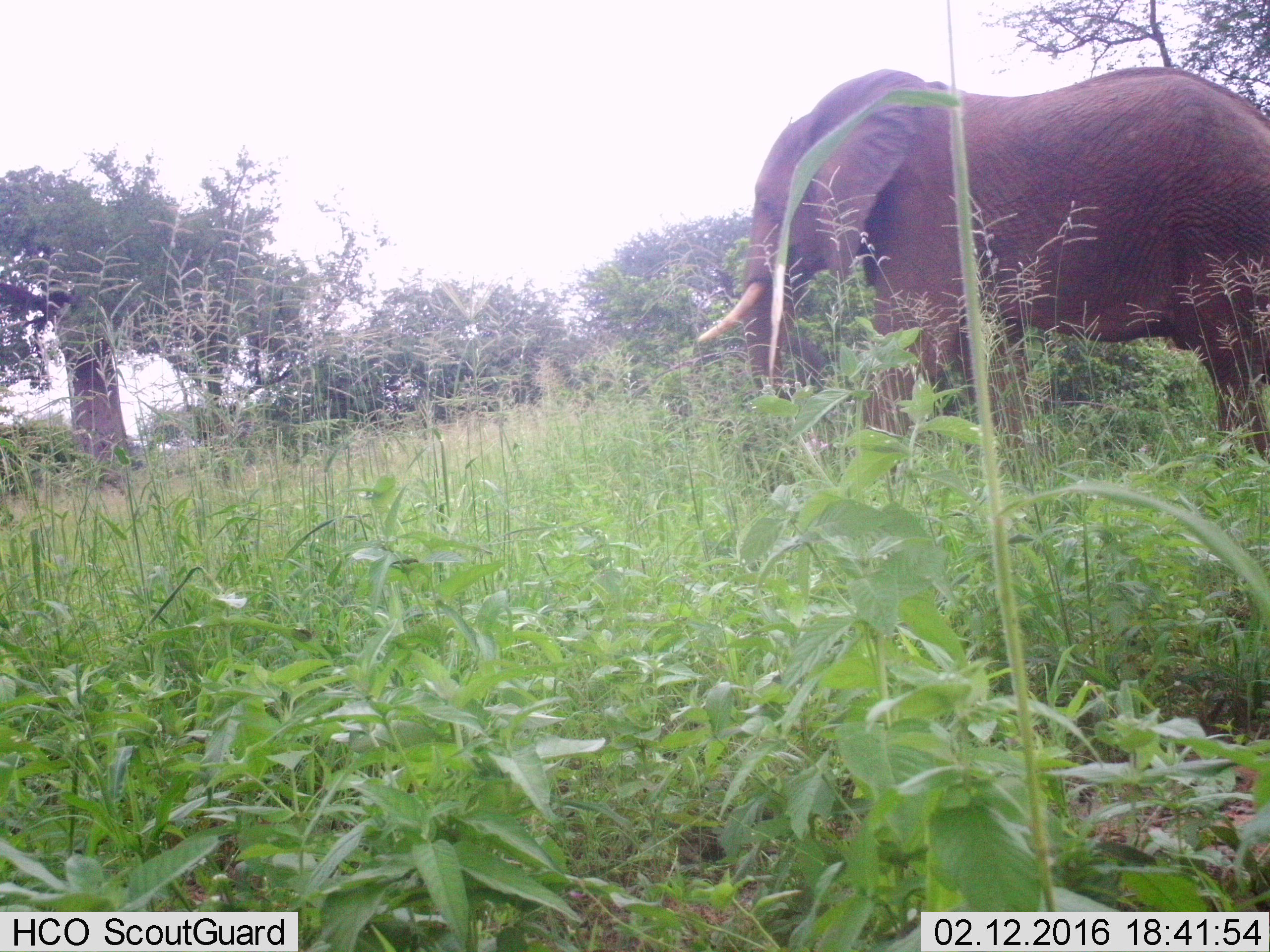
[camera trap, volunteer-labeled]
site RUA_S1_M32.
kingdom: Animalia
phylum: Chordata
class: Mammalia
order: Proboscidea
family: Elephantidae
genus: Loxodonta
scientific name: Loxodonta africana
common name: african bush elephant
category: elephant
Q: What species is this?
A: Elephant (african bush elephant) (Loxodonta africana).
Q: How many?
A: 1.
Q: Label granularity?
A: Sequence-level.